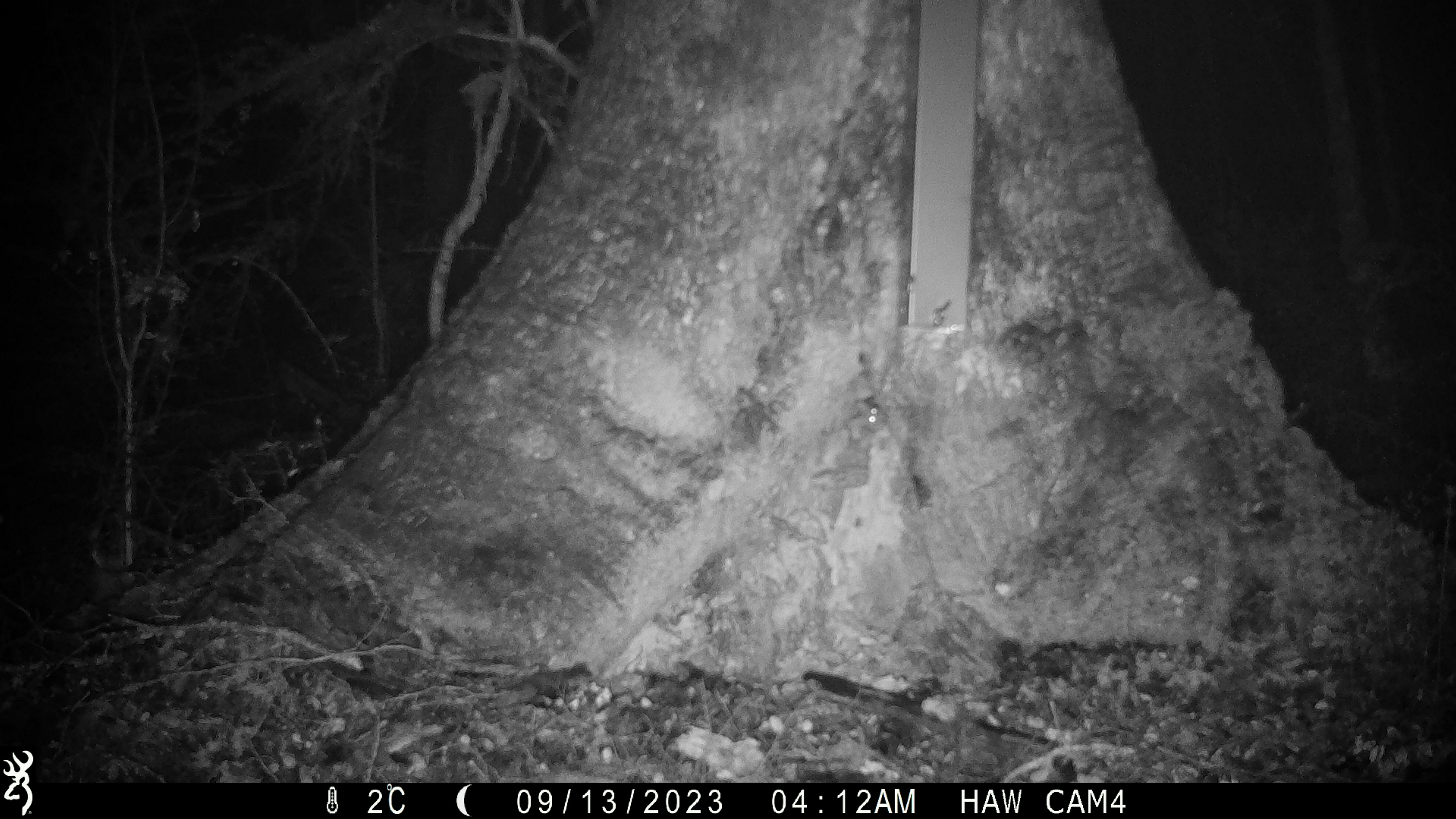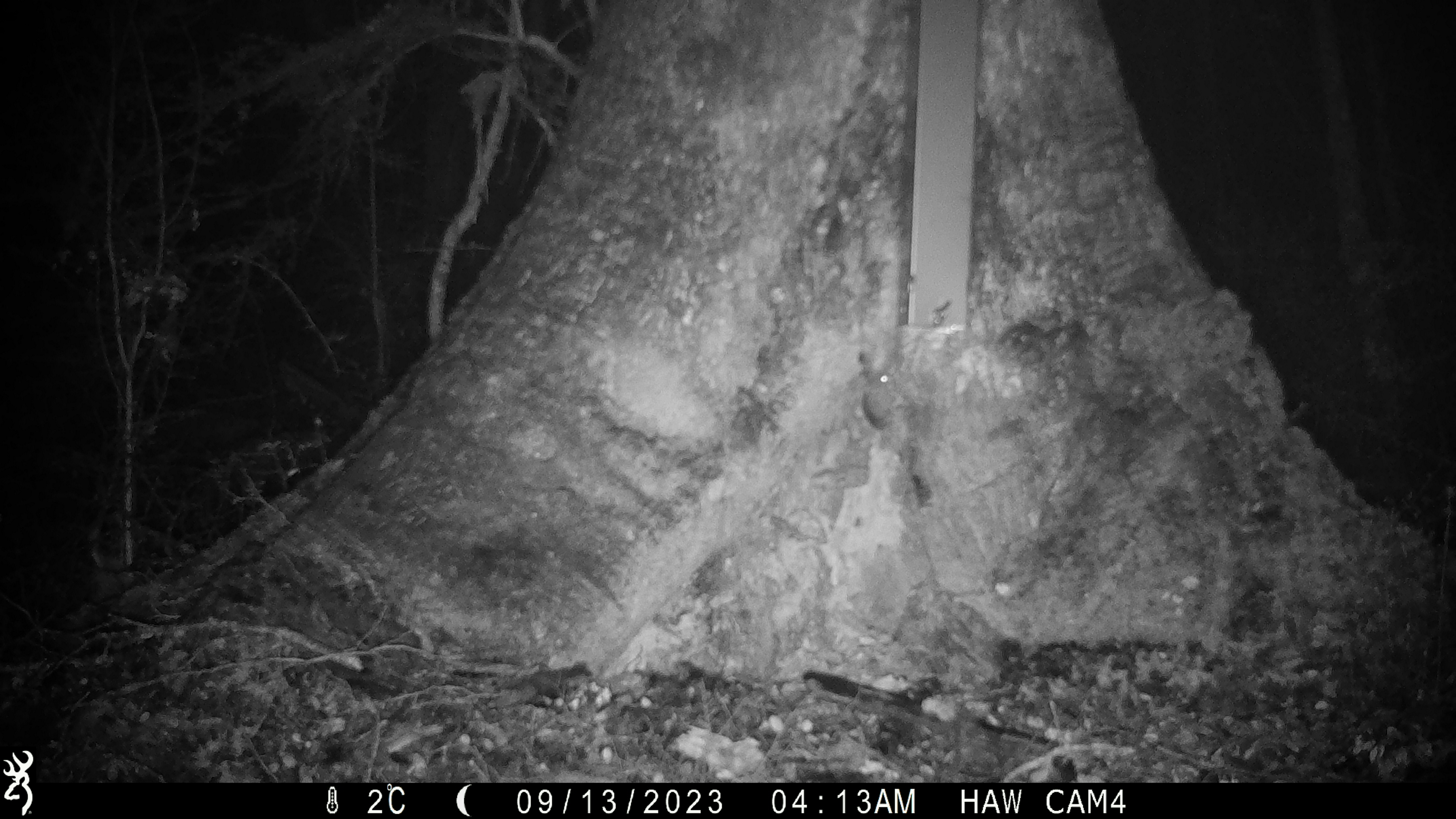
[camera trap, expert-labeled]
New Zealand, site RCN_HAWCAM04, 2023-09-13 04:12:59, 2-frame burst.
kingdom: Animalia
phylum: Chordata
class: Mammalia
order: Rodentia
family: Muridae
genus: Mus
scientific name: Mus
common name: mouse